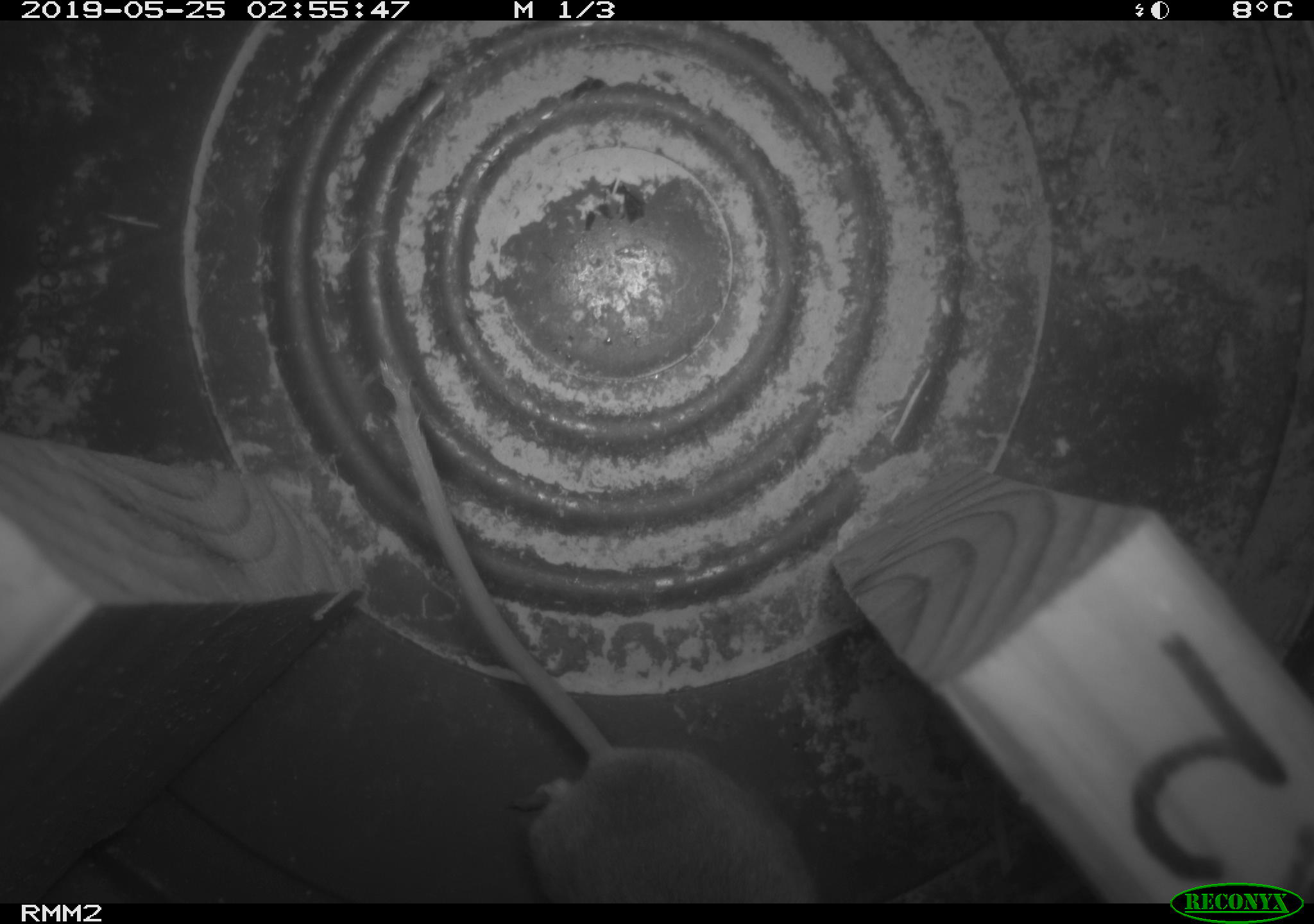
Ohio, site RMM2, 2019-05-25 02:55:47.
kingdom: Animalia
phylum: Chordata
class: Mammalia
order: Rodentia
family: Cricetidae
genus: Peromyscus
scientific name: Peromyscus leucopus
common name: white-footed mouse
White-footed mouse (Peromyscus leucopus).